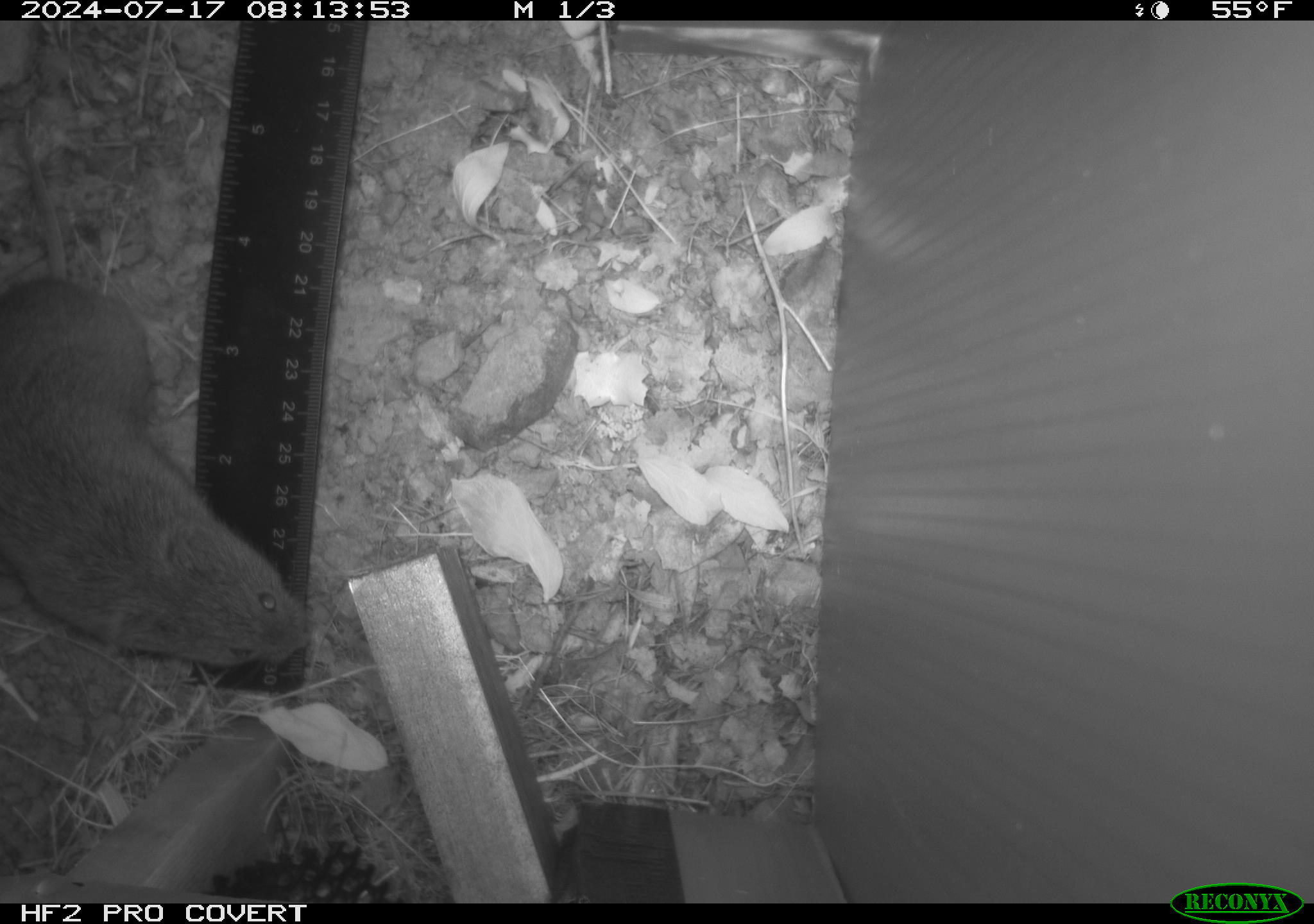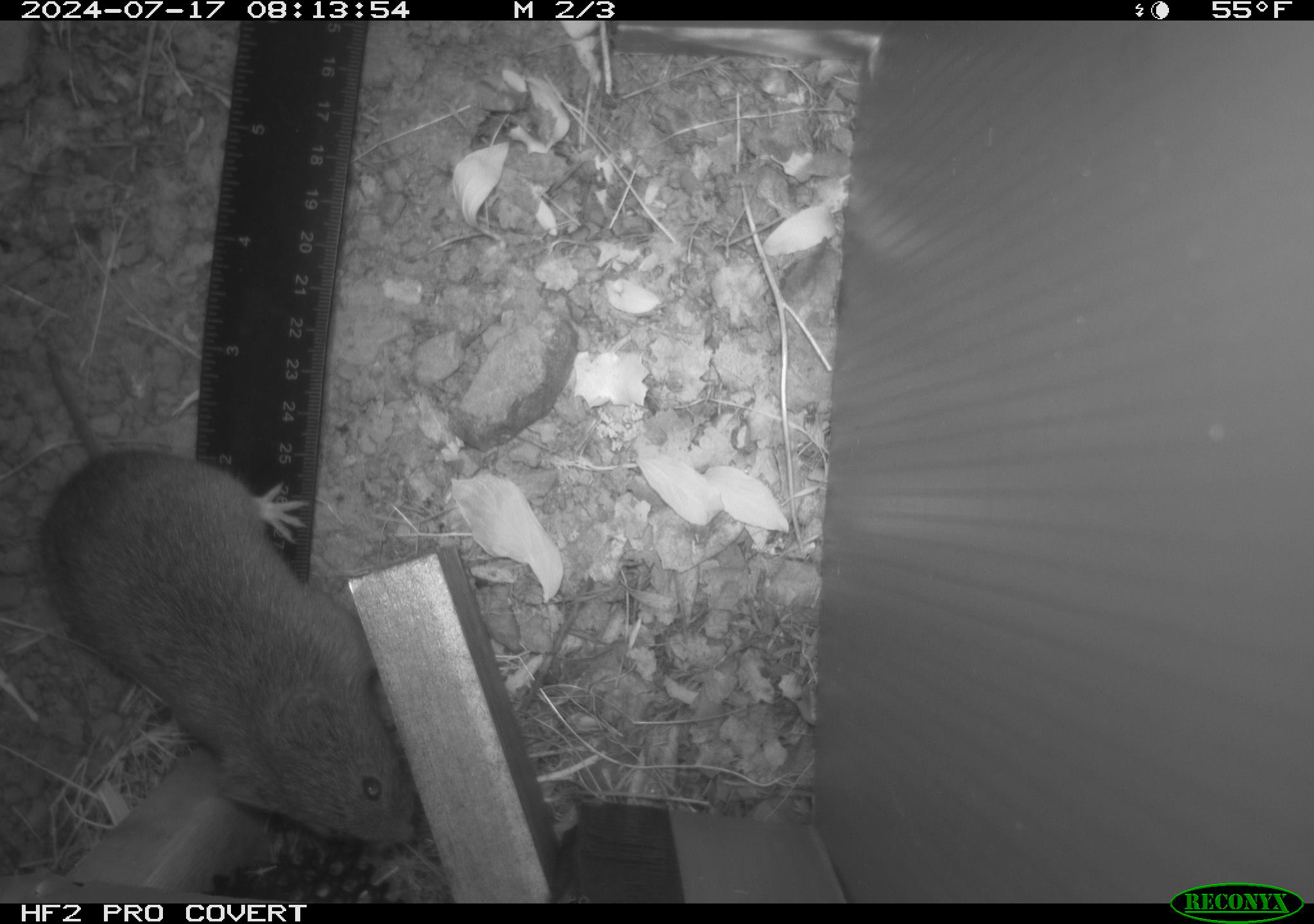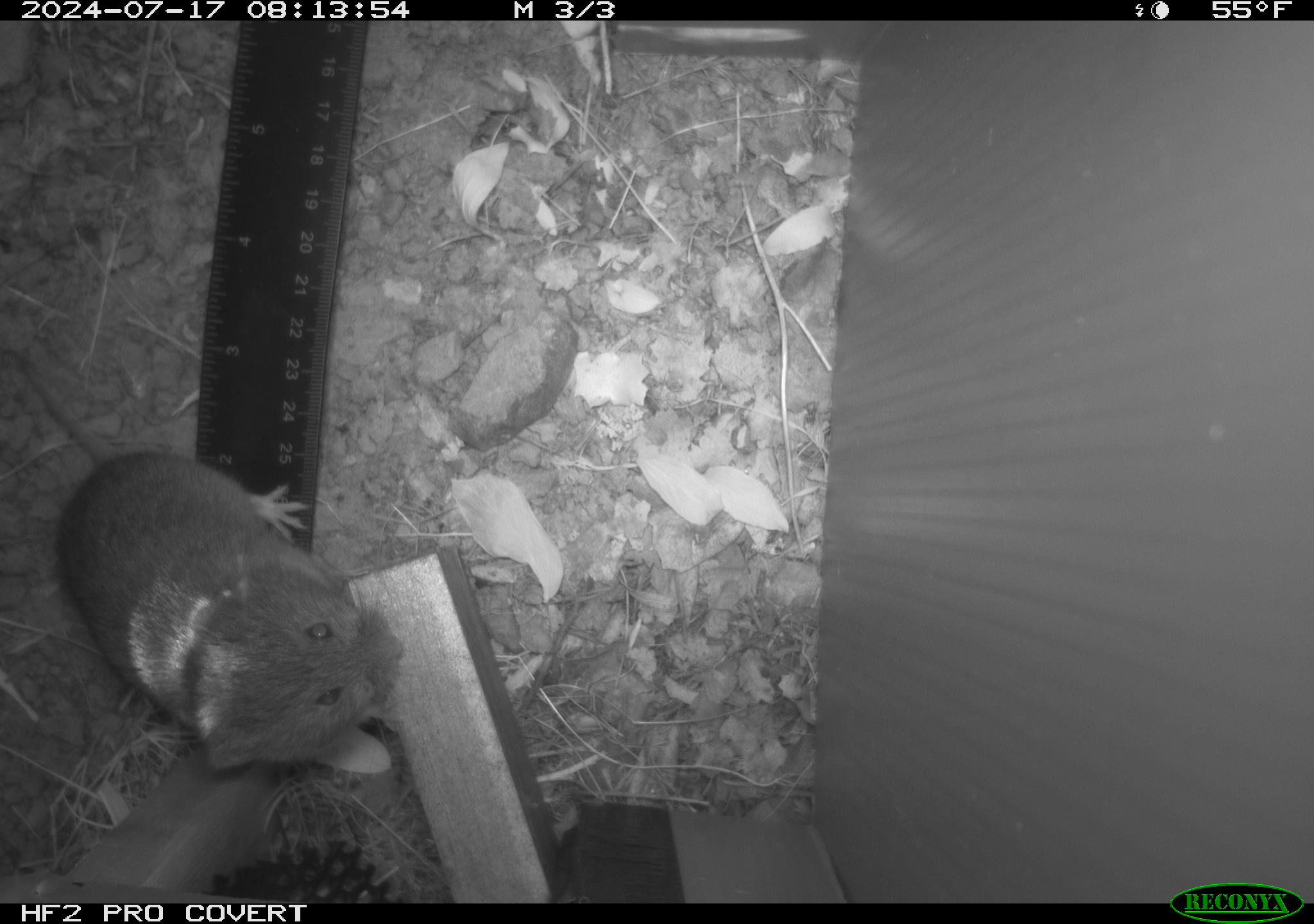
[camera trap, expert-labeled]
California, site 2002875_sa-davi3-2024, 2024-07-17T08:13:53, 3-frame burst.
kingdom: Animalia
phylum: Chordata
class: Mammalia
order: Rodentia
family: Cricetidae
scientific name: Arvicolinae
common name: voles, lemmings, and muskrats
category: arvicolinae subfamily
Arvicolinae subfamily (voles, lemmings, and muskrats) (Arvicolinae).